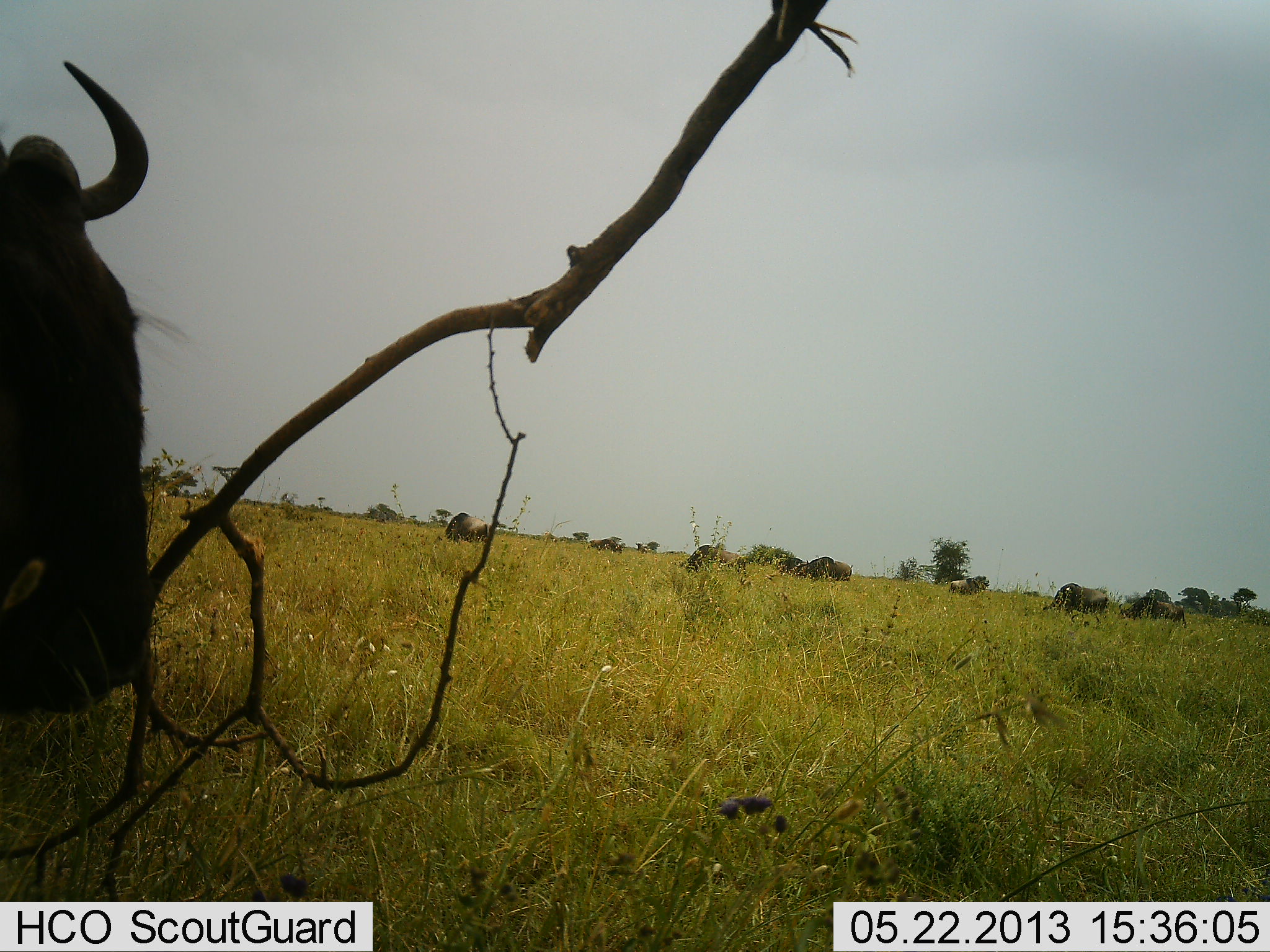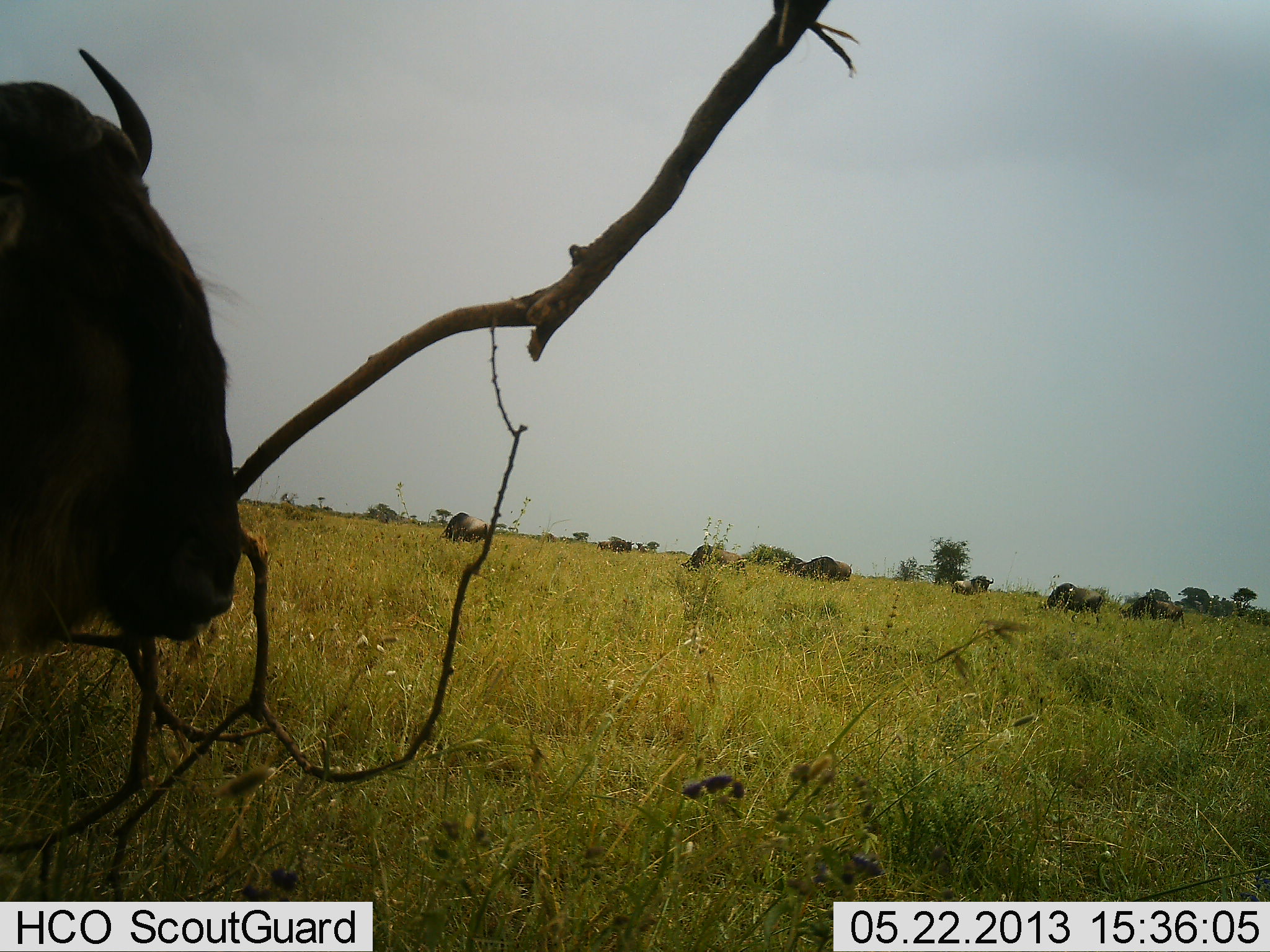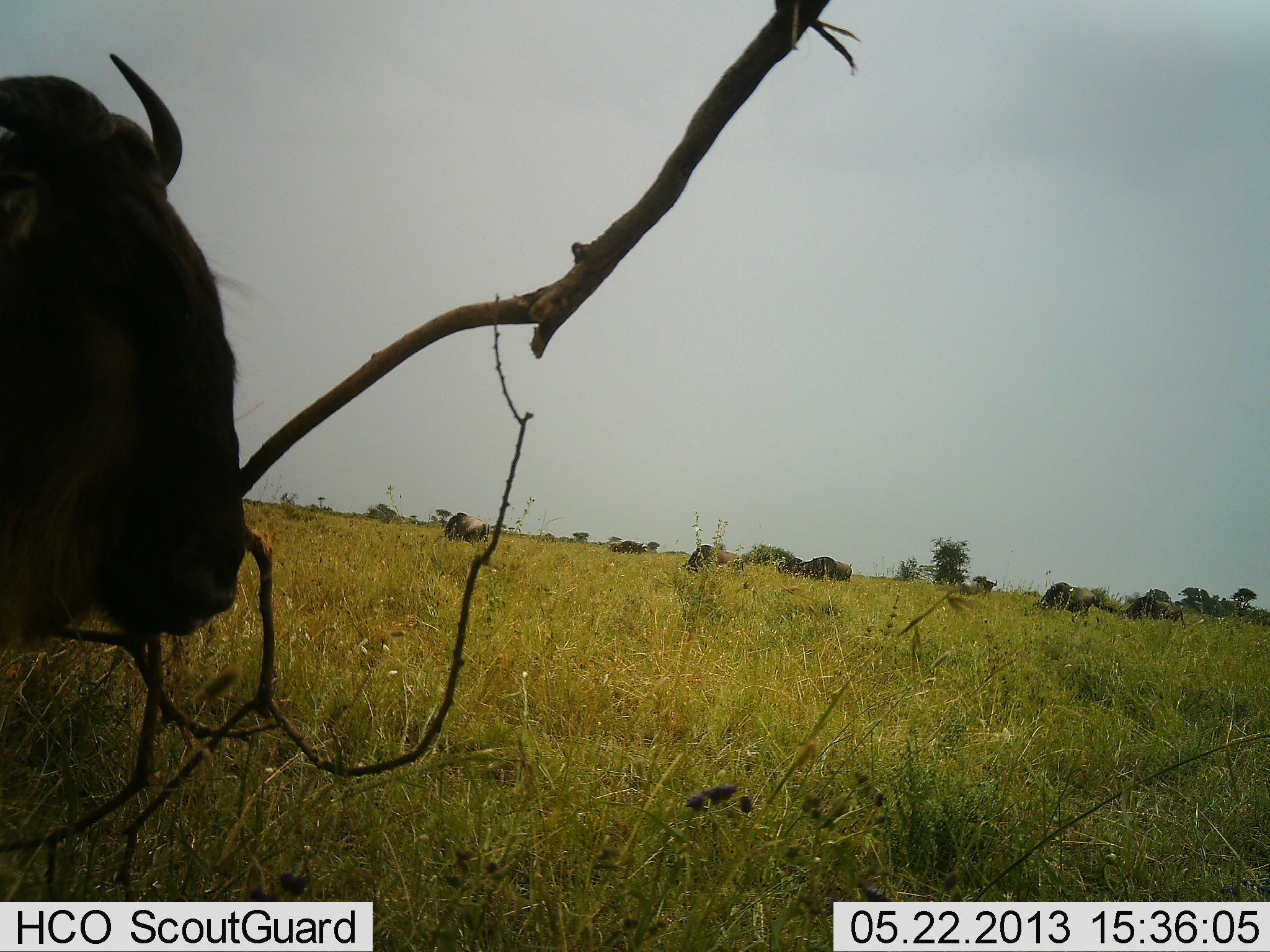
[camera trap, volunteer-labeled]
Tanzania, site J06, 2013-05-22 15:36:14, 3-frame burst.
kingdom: Animalia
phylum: Chordata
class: Mammalia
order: Artiodactyla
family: Bovidae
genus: Connochaetes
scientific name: Connochaetes taurinus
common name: blue wildebeest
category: wildebeest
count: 9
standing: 90%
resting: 0%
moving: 50%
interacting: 0%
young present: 10%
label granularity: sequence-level